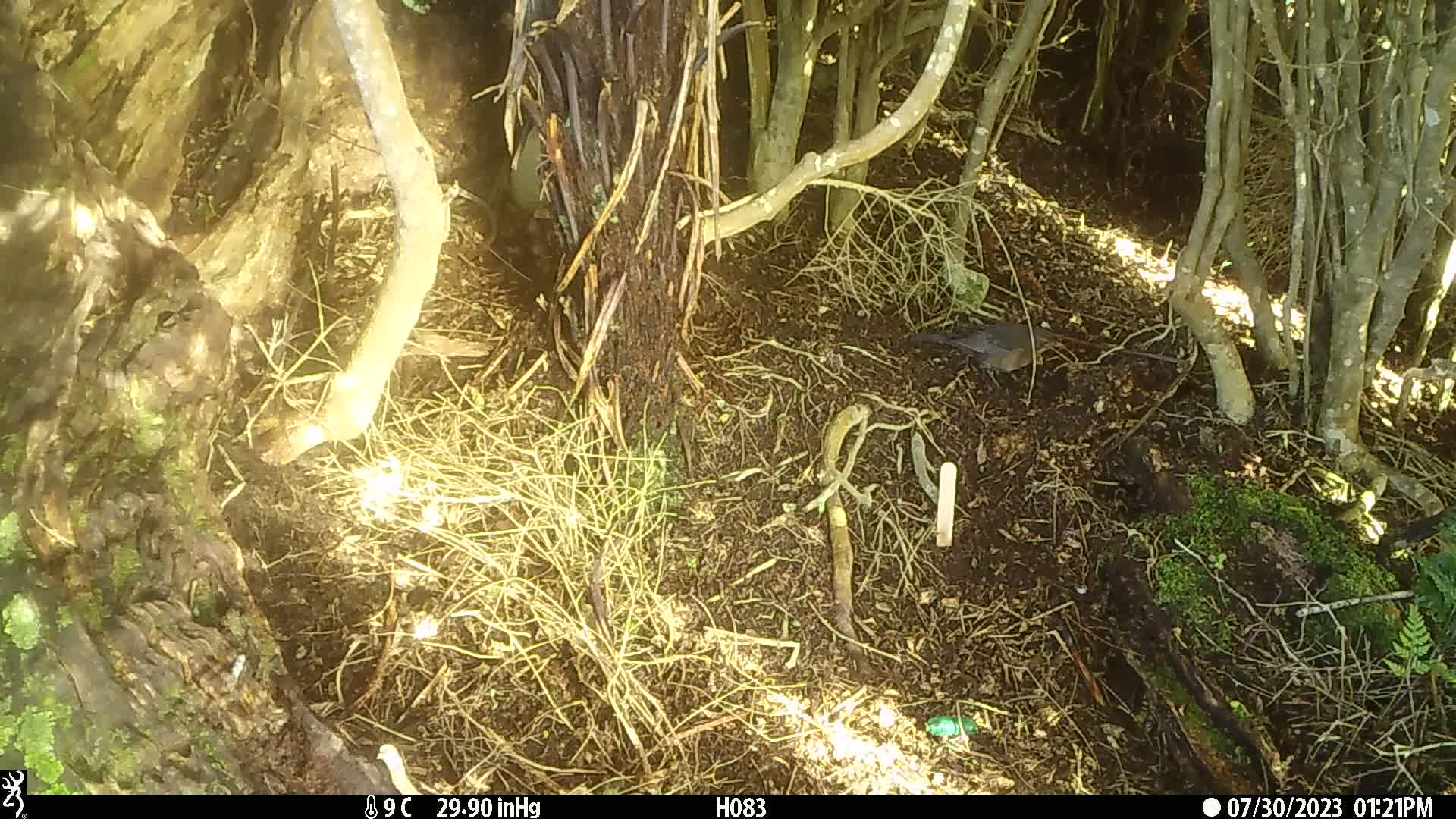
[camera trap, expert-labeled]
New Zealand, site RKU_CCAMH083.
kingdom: Animalia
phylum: Chordata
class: Aves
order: Passeriformes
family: Turdidae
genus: Turdus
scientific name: Turdus philomelos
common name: song thrush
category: thrush